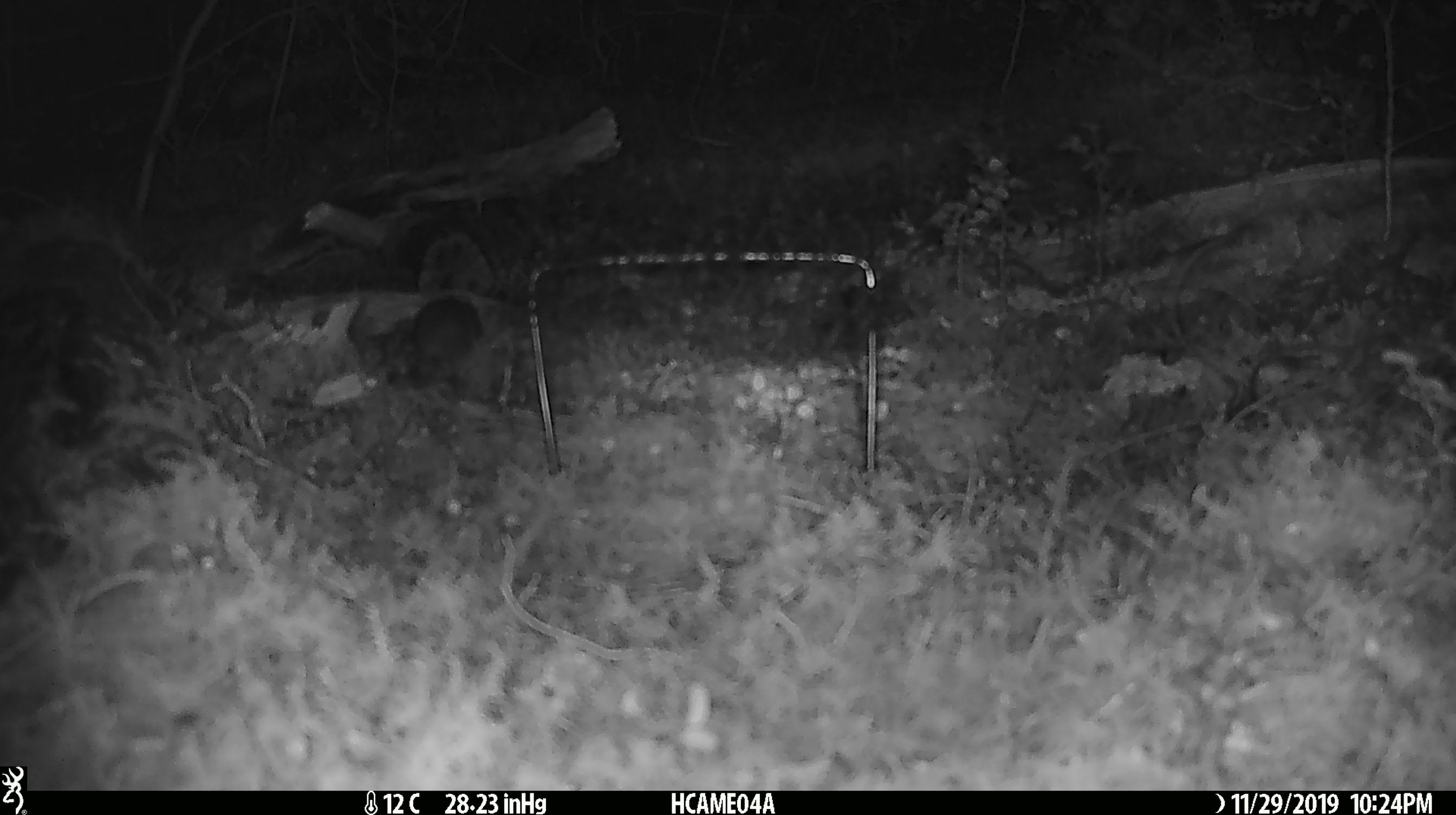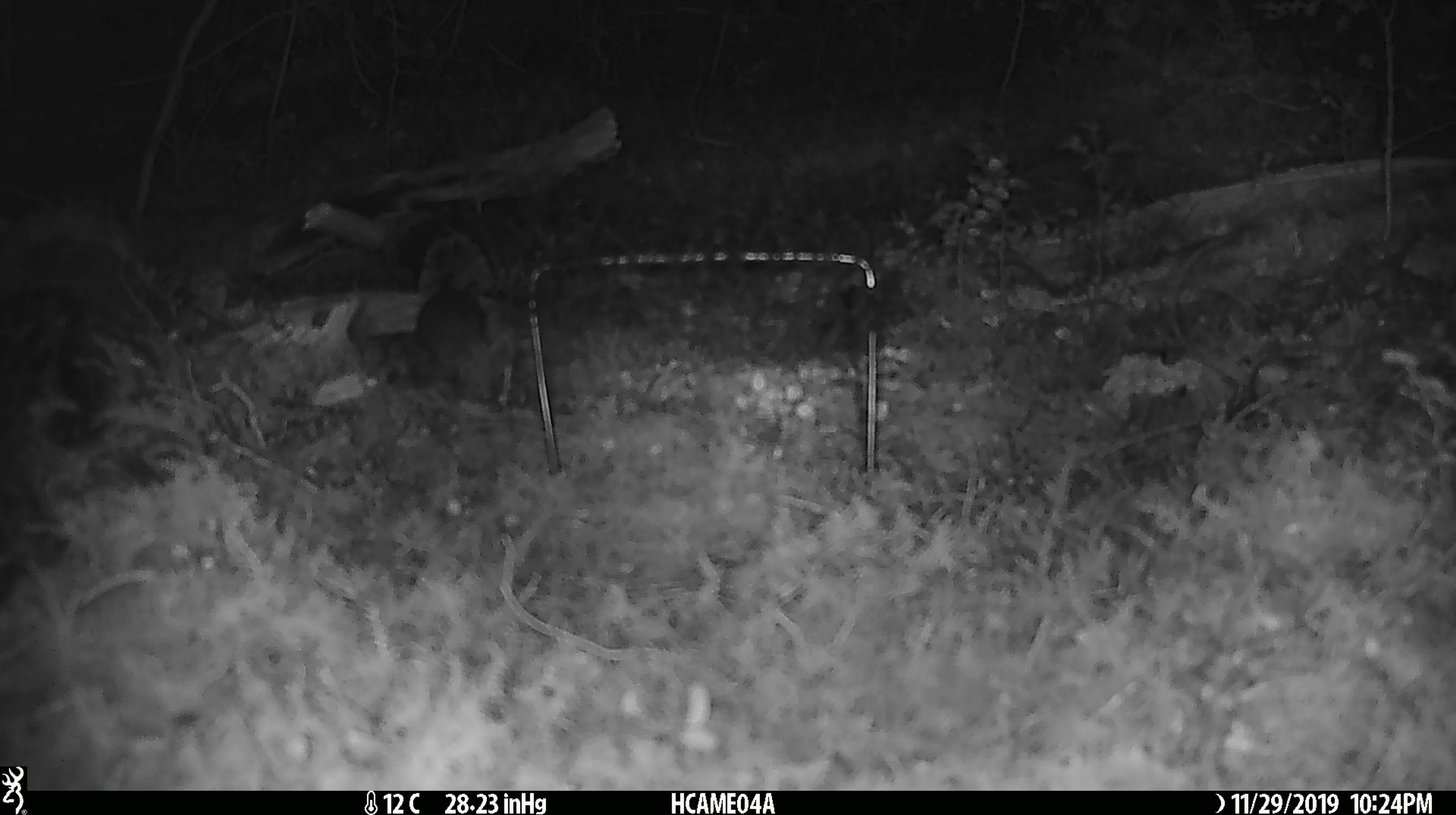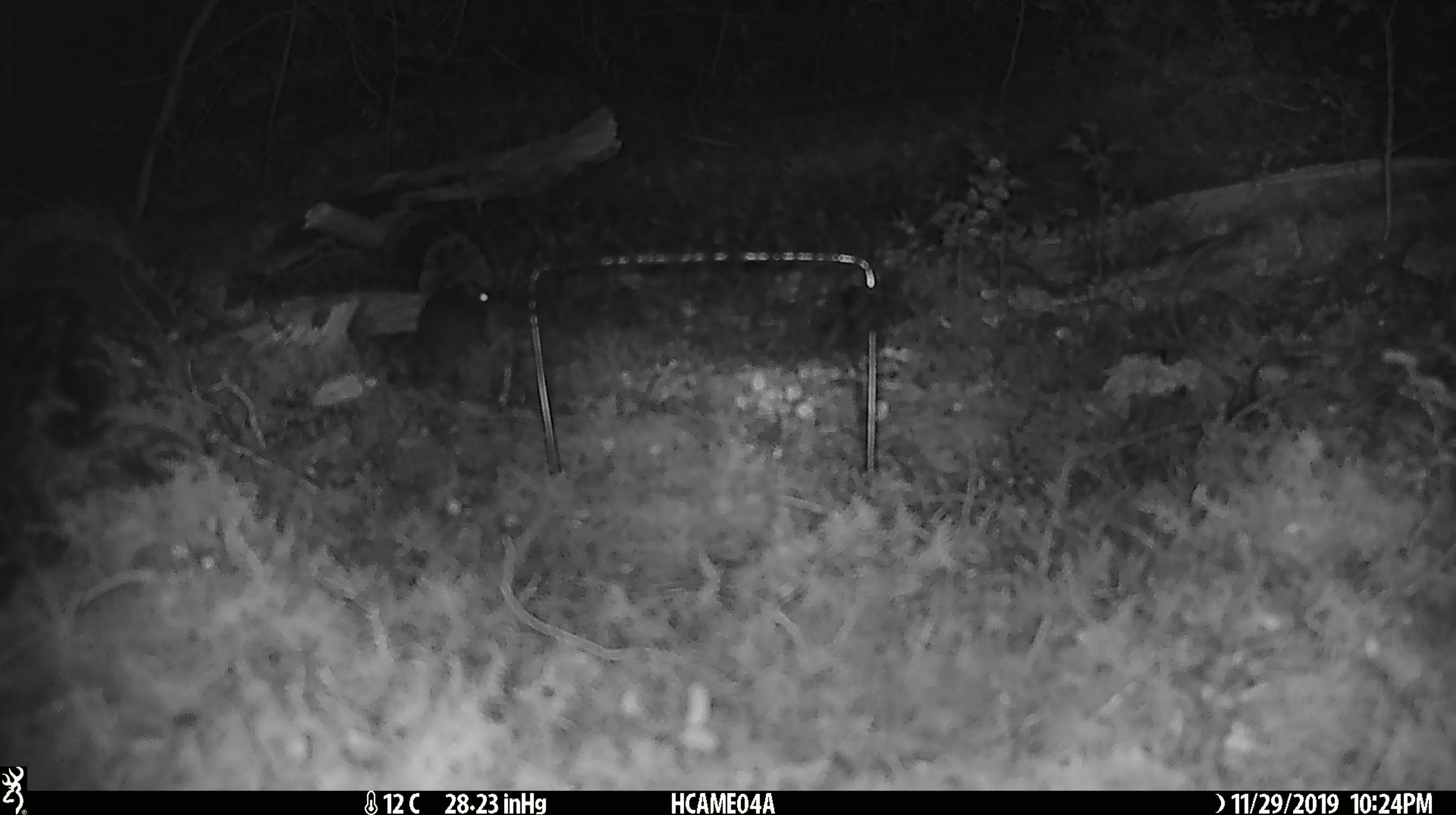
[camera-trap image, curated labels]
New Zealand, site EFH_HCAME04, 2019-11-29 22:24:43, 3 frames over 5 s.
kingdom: Animalia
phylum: Chordata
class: Mammalia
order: Rodentia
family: Muridae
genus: Mus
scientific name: Mus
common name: mouse